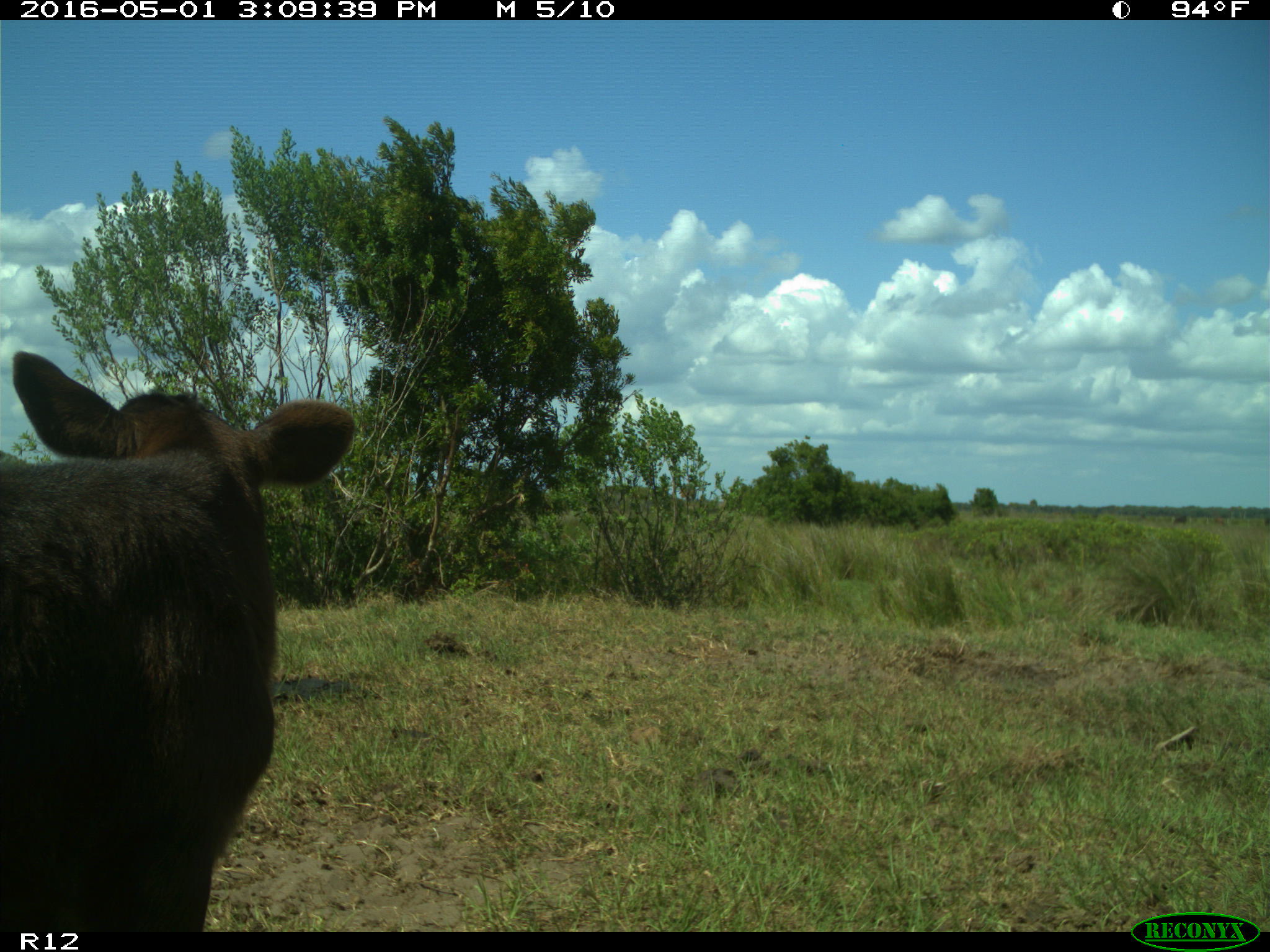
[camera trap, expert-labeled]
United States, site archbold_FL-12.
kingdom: Animalia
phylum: Chordata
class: Mammalia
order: Artiodactyla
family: Bovidae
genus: Bos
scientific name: Bos taurus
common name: domestic cow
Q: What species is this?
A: Bos taurus (domestic cow).